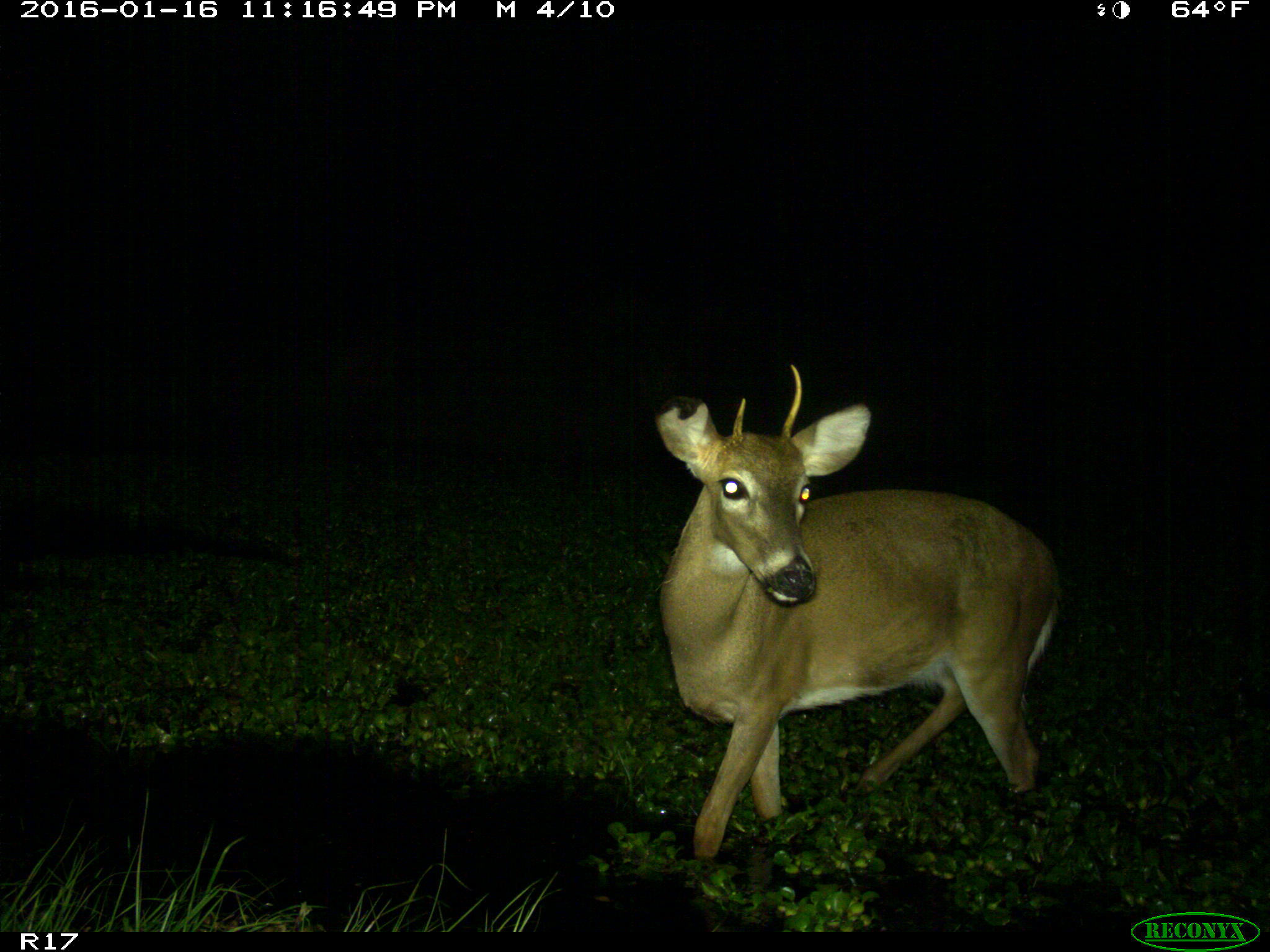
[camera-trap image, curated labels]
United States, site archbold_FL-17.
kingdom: Animalia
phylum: Chordata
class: Mammalia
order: Artiodactyla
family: Cervidae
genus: Odocoileus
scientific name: Odocoileus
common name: deer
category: unidentified deer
Unidentified deer (deer) (Odocoileus).